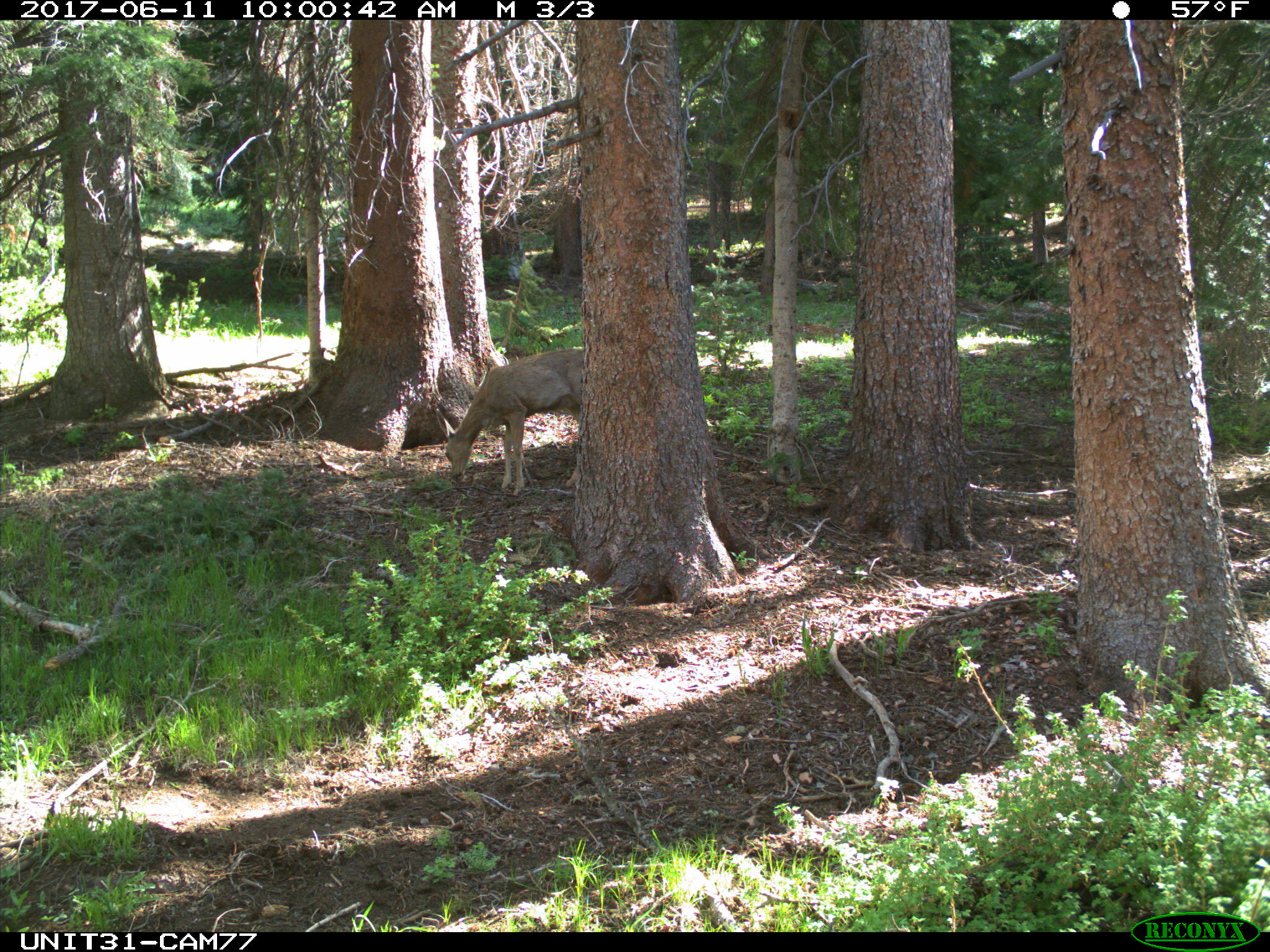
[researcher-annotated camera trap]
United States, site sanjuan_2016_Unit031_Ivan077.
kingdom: Animalia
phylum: Chordata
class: Mammalia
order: Artiodactyla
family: Cervidae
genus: Odocoileus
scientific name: Odocoileus hemionus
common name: mule deer